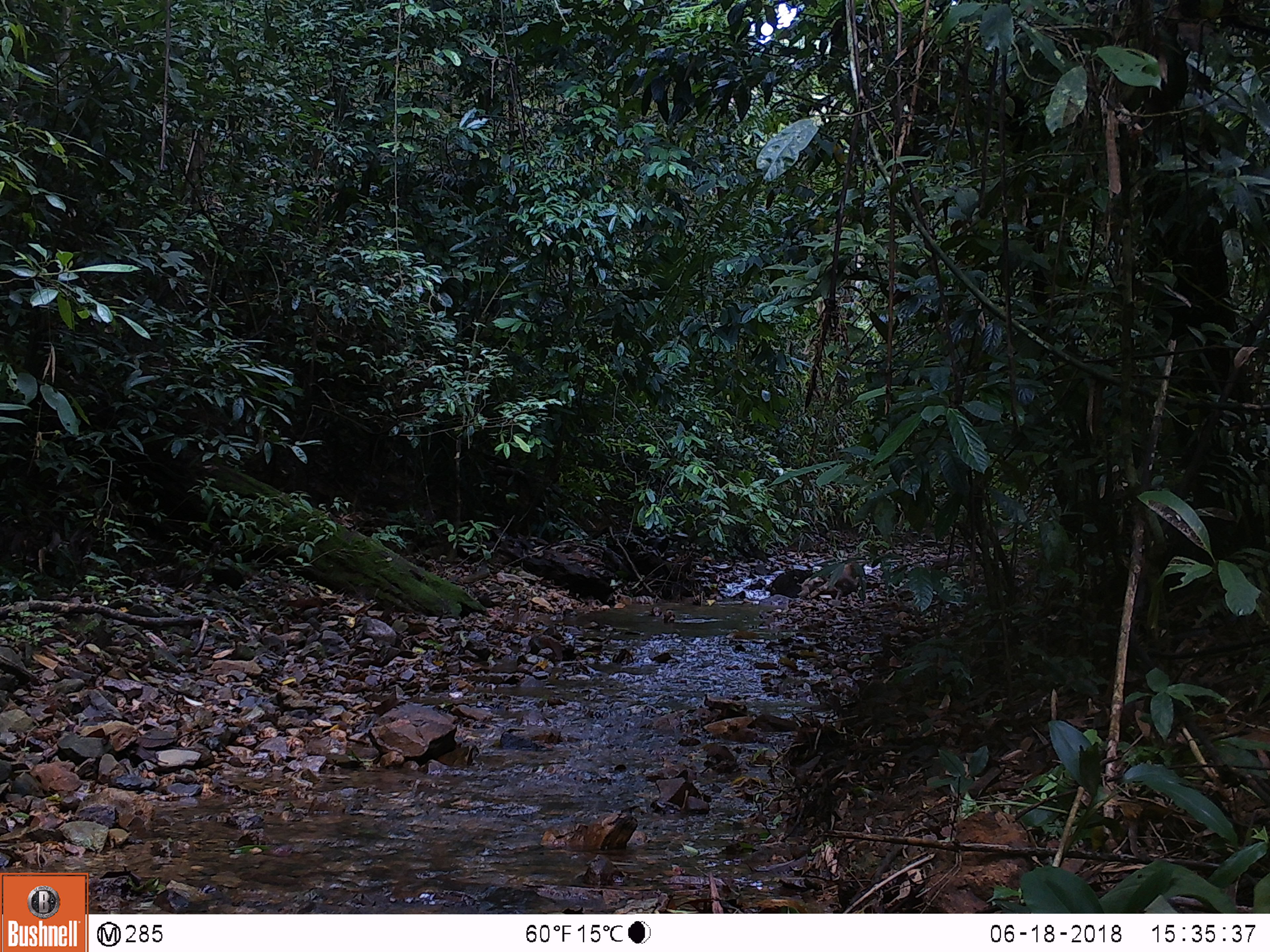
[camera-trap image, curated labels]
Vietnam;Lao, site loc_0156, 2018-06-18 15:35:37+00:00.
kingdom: Animalia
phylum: Chordata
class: Mammalia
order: Primates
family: Cercopithecidae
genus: Macaca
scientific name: Macaca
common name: macaques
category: assam or rhesus macaque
Assam or rhesus macaque (macaques) (Macaca). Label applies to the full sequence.